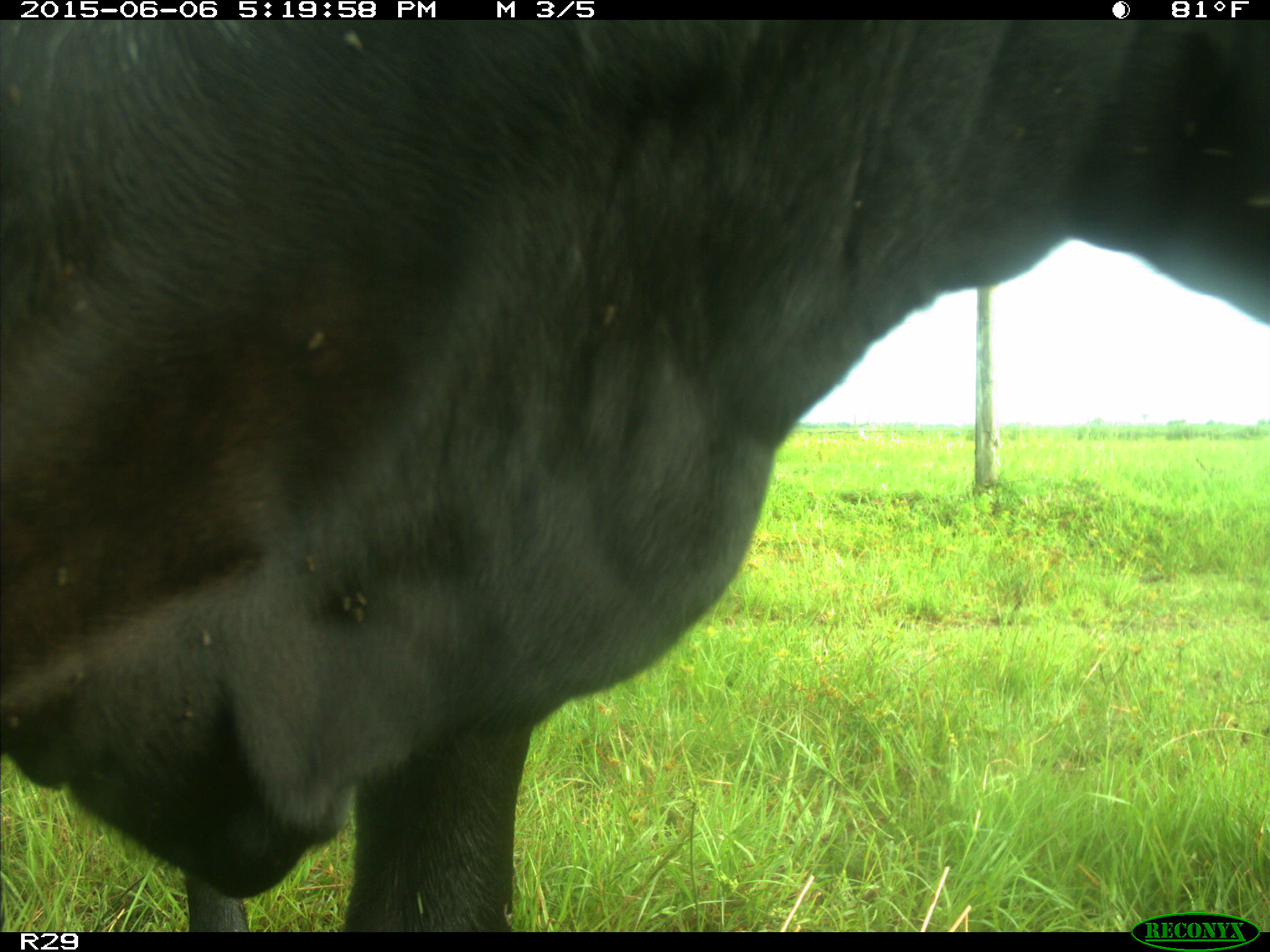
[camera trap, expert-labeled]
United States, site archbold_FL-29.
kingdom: Animalia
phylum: Chordata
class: Mammalia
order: Artiodactyla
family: Bovidae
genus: Bos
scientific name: Bos taurus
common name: domestic cow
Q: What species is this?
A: Bos taurus (domestic cow).